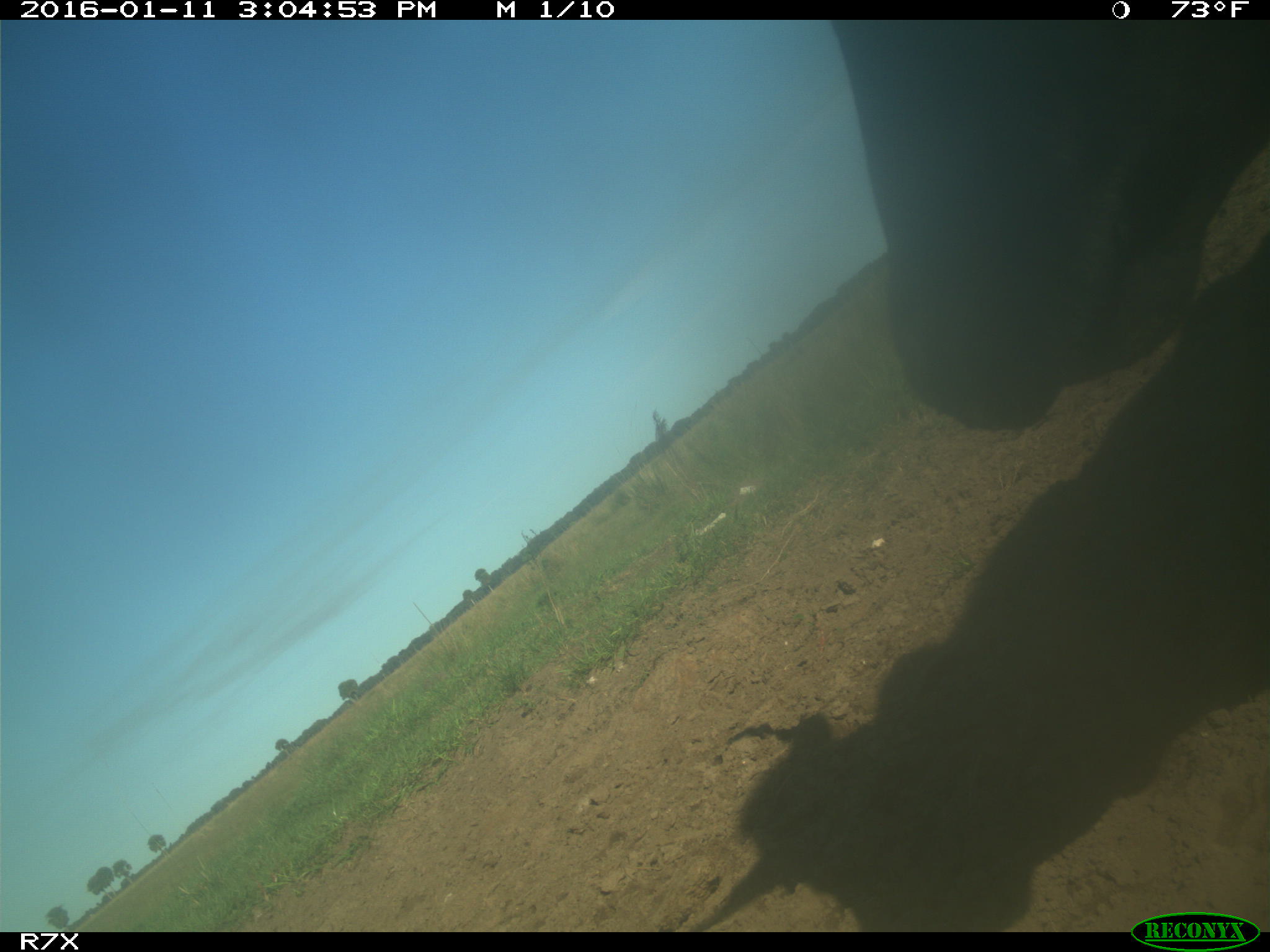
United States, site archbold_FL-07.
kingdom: Animalia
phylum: Chordata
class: Mammalia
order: Artiodactyla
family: Bovidae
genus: Bos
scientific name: Bos taurus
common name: domestic cow